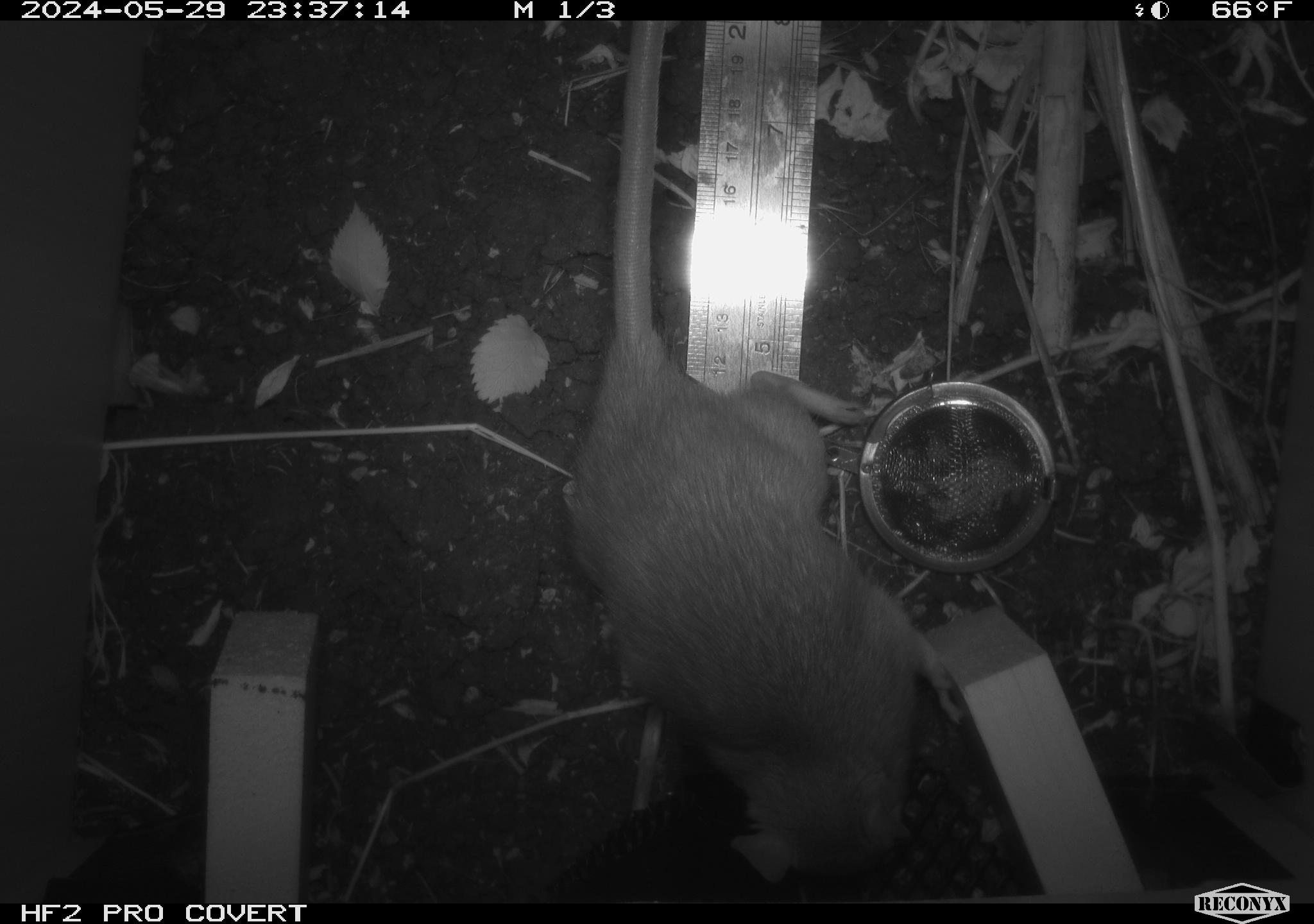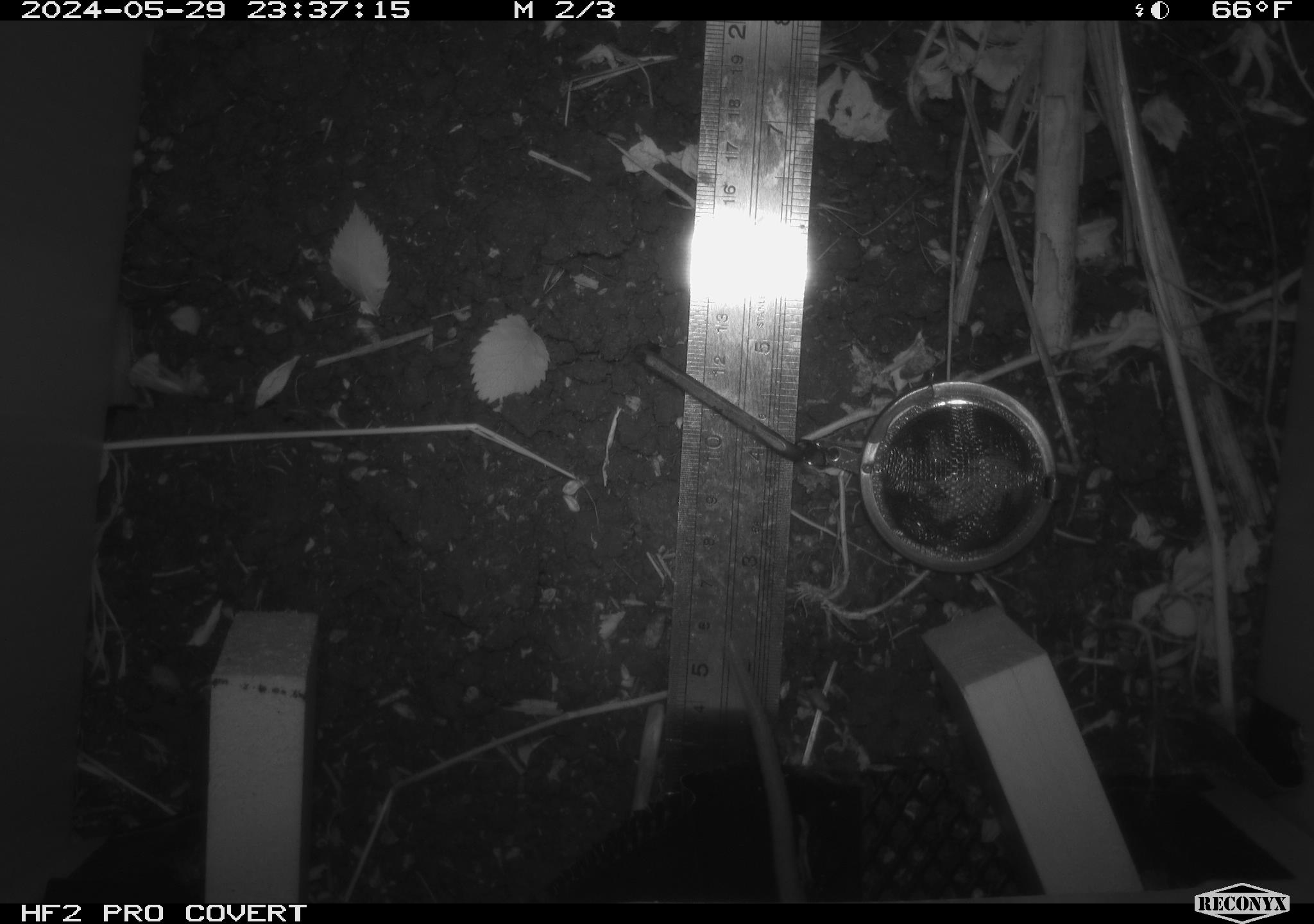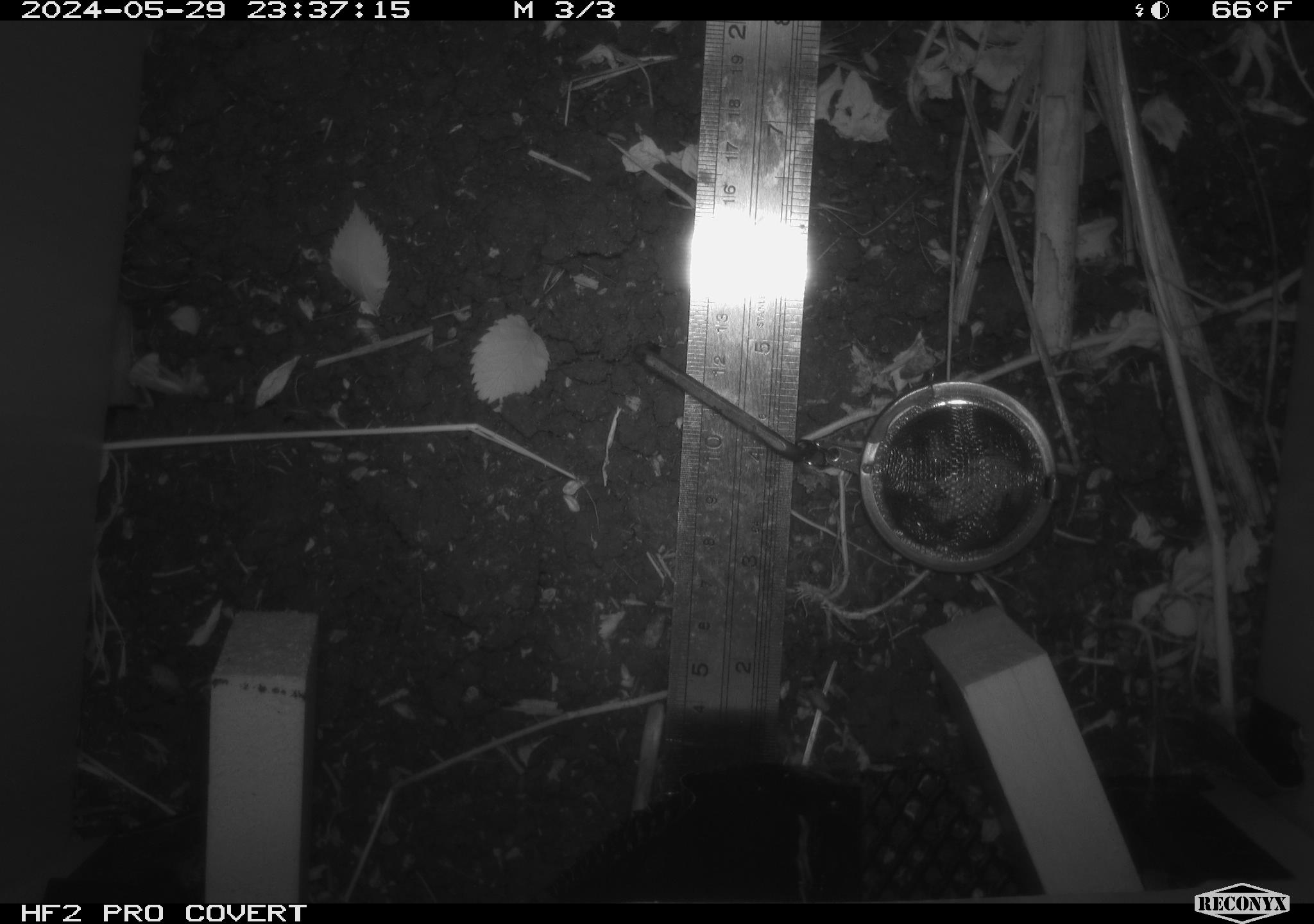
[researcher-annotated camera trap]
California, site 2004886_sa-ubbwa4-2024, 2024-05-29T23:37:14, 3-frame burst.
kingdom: Animalia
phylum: Chordata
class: Mammalia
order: Rodentia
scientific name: Rodentia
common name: woodrat or rat or mouse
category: woodrat or rat or mouse species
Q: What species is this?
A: Woodrat or rat or mouse species (woodrat or rat or mouse) (Rodentia).